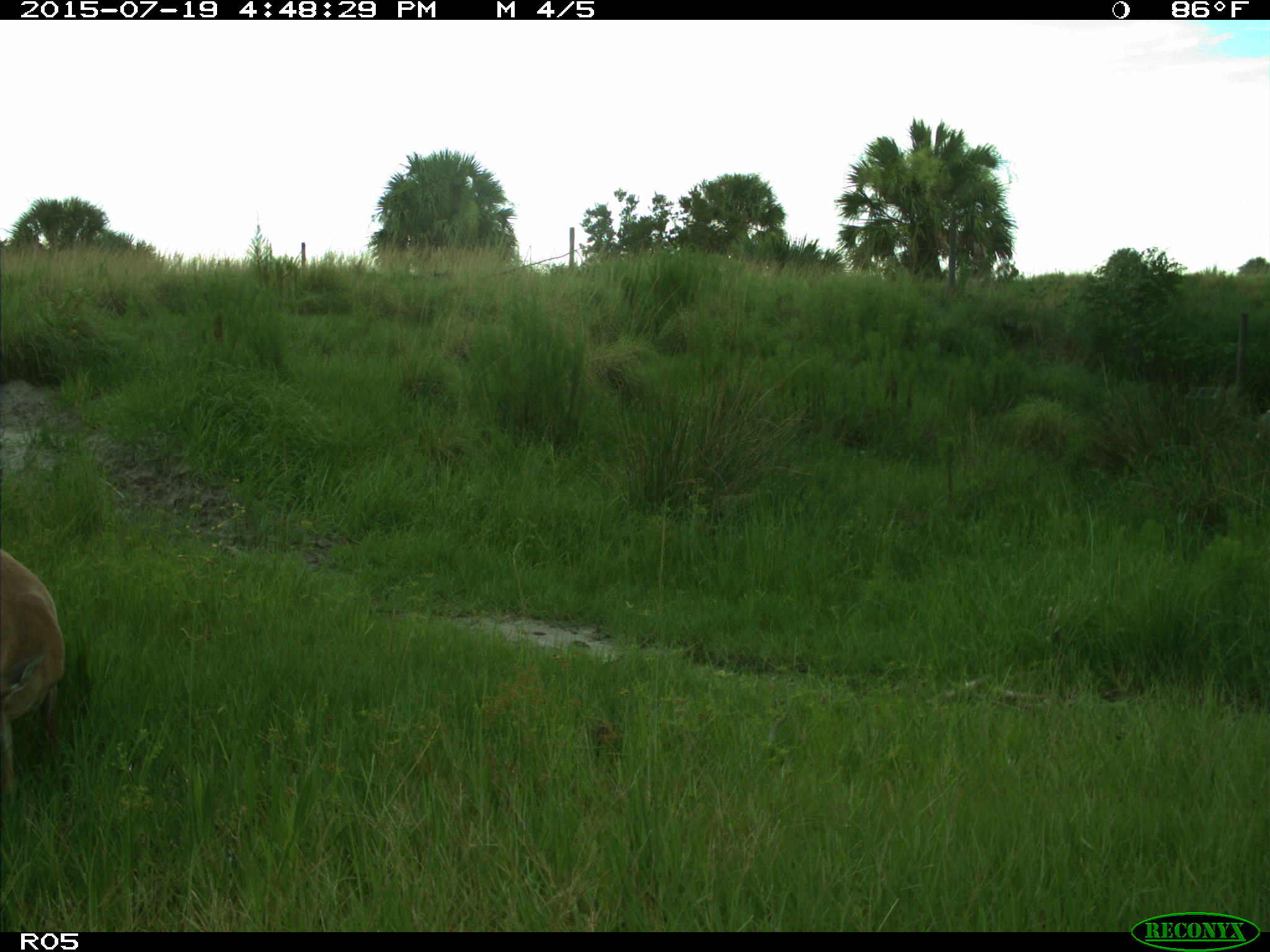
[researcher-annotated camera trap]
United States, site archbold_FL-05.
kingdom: Animalia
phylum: Chordata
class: Mammalia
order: Artiodactyla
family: Cervidae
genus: Odocoileus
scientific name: Odocoileus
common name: deer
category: unidentified deer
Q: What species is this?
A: Unidentified deer (deer) (Odocoileus).